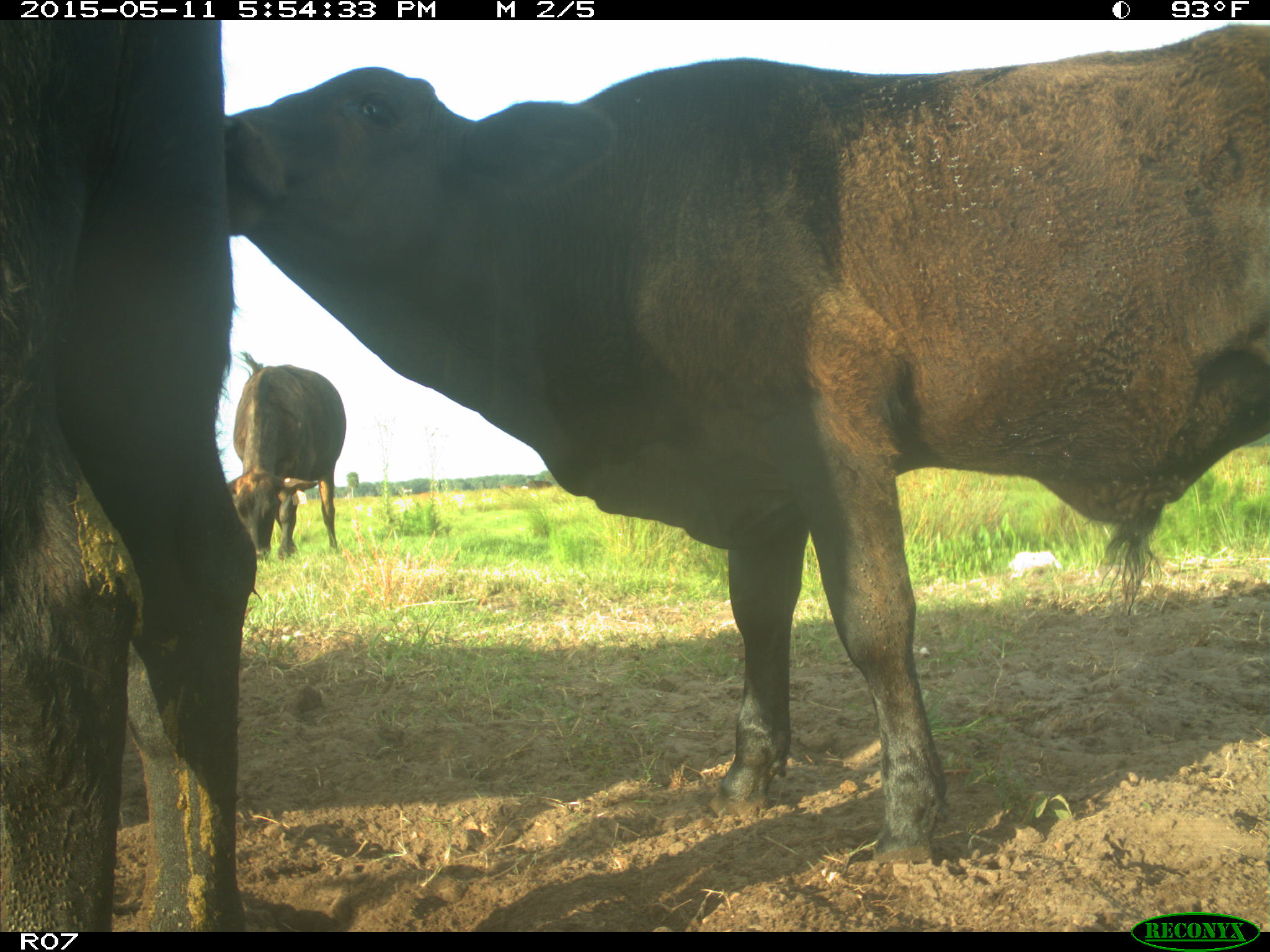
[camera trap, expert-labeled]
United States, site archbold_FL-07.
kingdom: Animalia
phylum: Chordata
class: Mammalia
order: Artiodactyla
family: Bovidae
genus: Bos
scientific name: Bos taurus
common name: domestic cow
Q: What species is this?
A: Bos taurus (domestic cow).